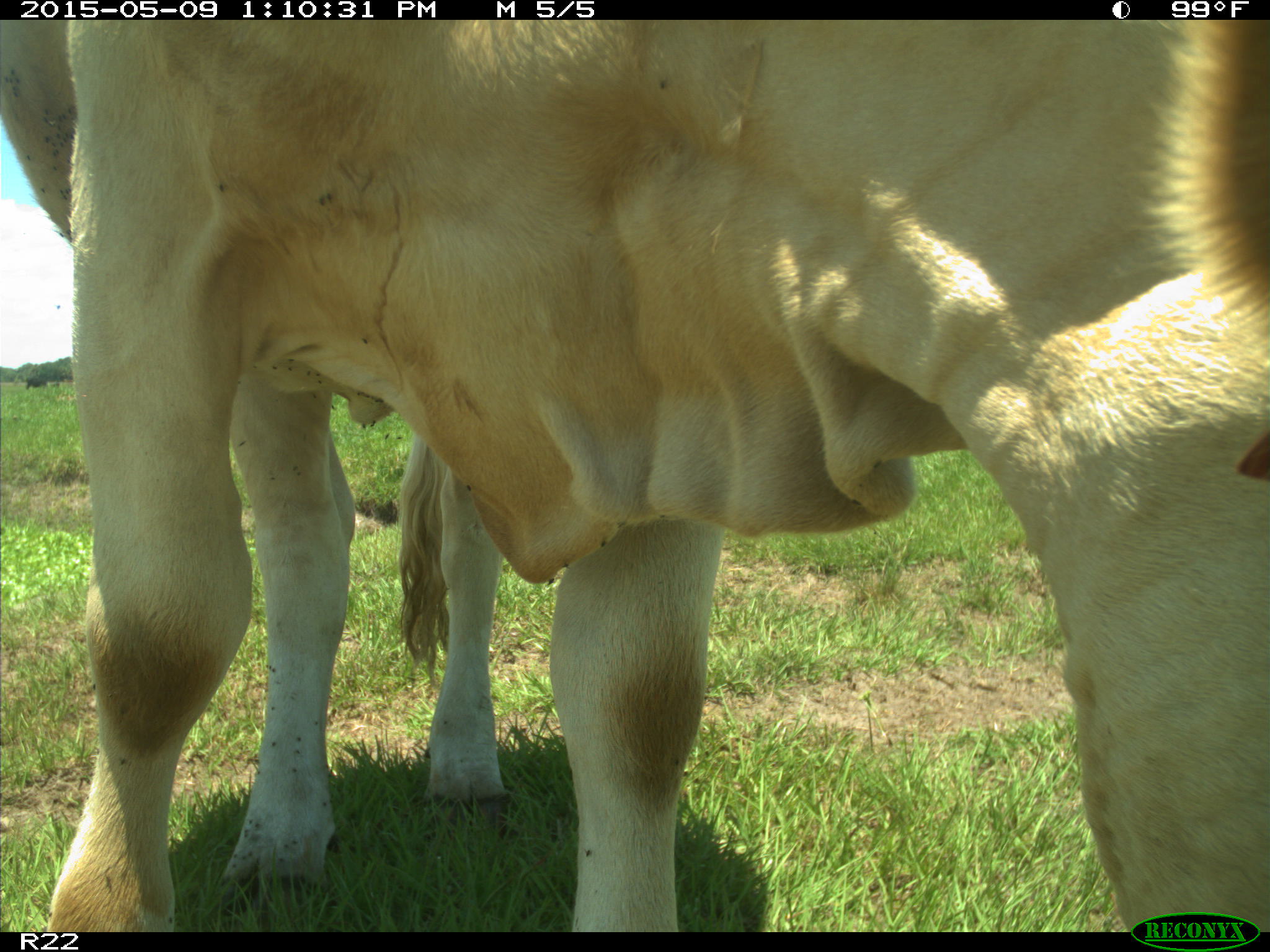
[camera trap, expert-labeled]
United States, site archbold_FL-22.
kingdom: Animalia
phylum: Chordata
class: Mammalia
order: Artiodactyla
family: Bovidae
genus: Bos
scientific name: Bos taurus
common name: domestic cow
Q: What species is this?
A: Bos taurus (domestic cow).